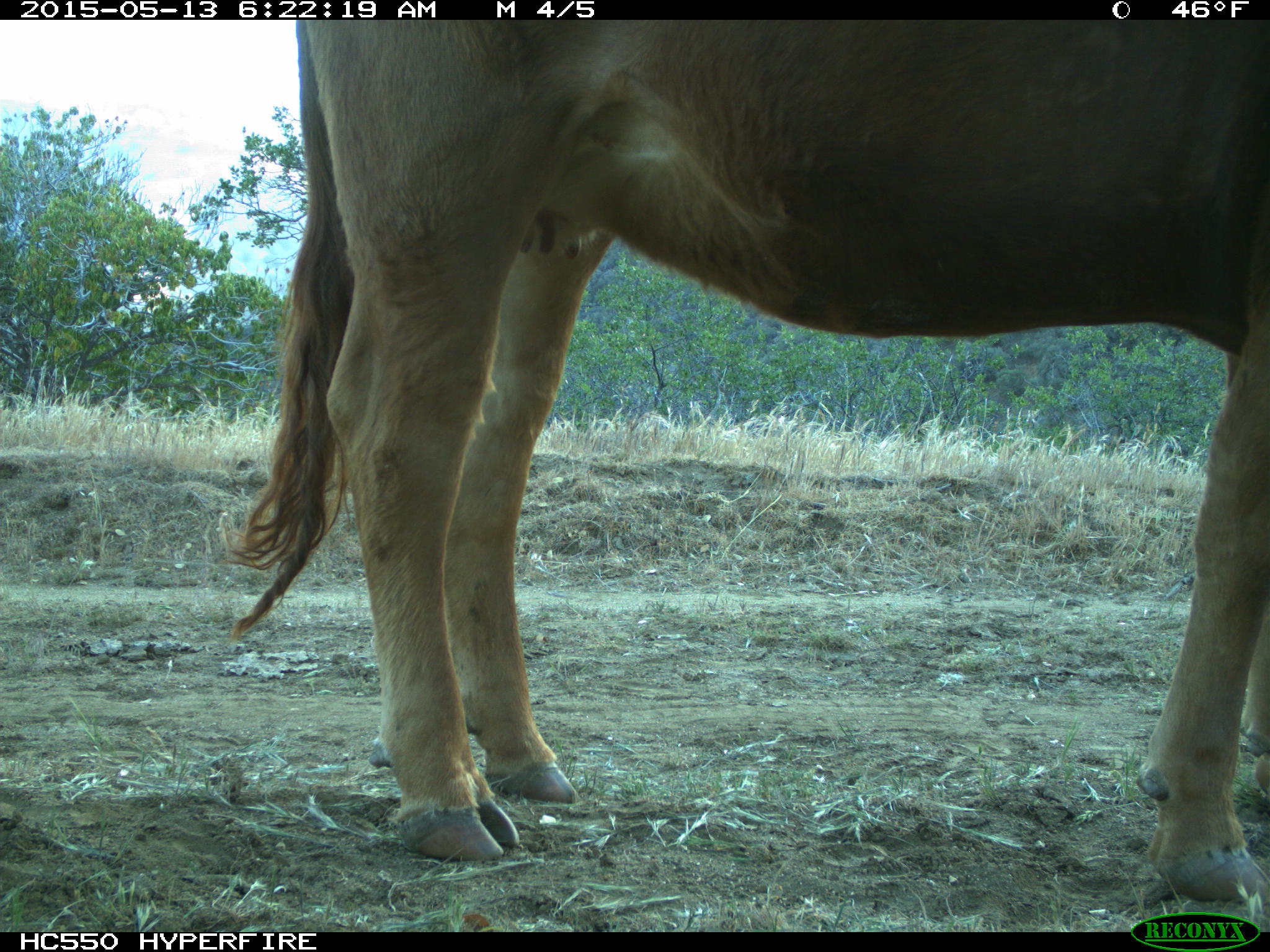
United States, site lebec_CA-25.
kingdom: Animalia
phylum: Chordata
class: Mammalia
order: Artiodactyla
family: Bovidae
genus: Bos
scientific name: Bos taurus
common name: domestic cow